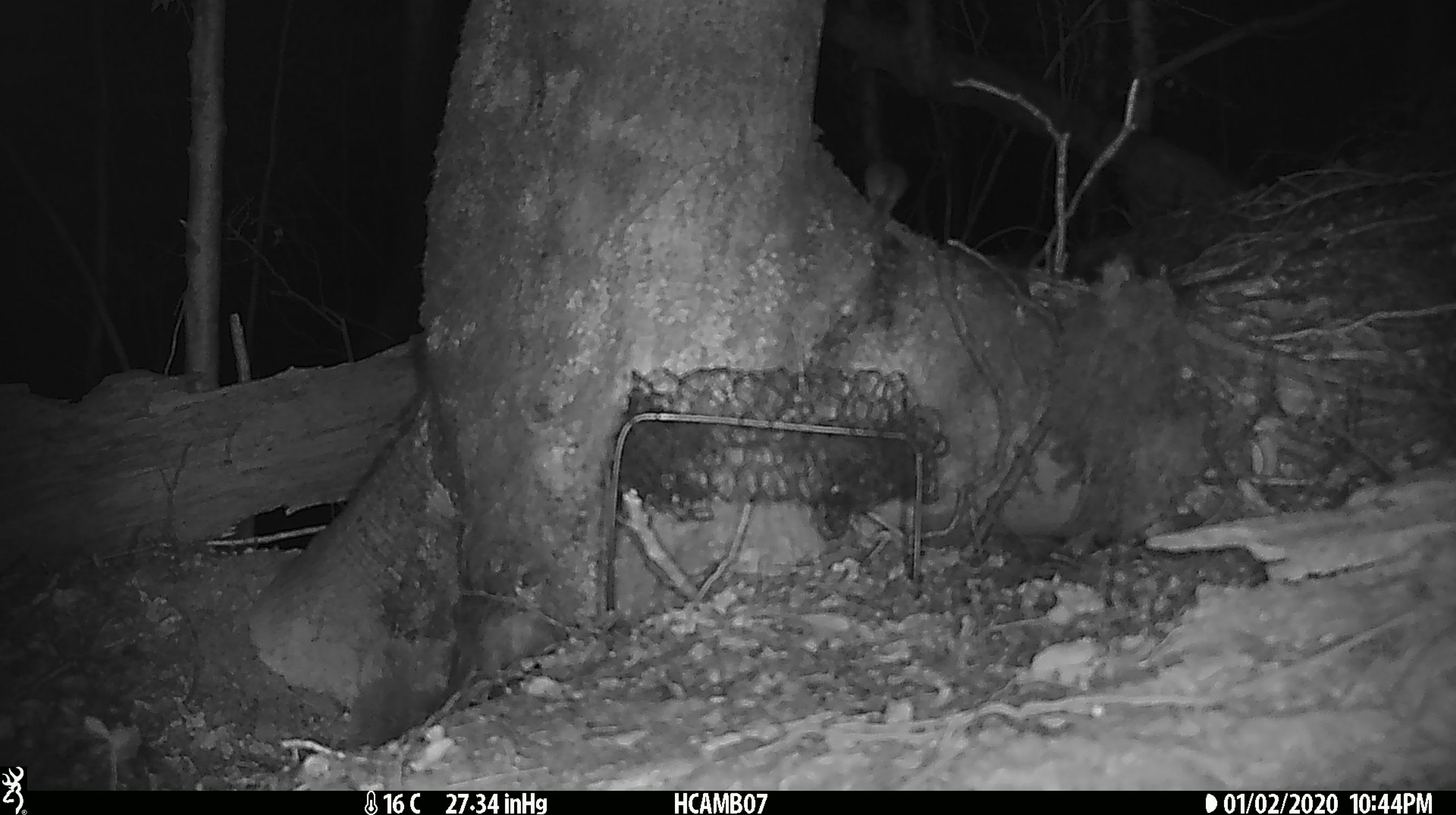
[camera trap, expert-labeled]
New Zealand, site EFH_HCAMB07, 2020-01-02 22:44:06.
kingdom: Animalia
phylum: Chordata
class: Mammalia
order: Rodentia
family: Muridae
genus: Mus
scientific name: Mus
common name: mouse